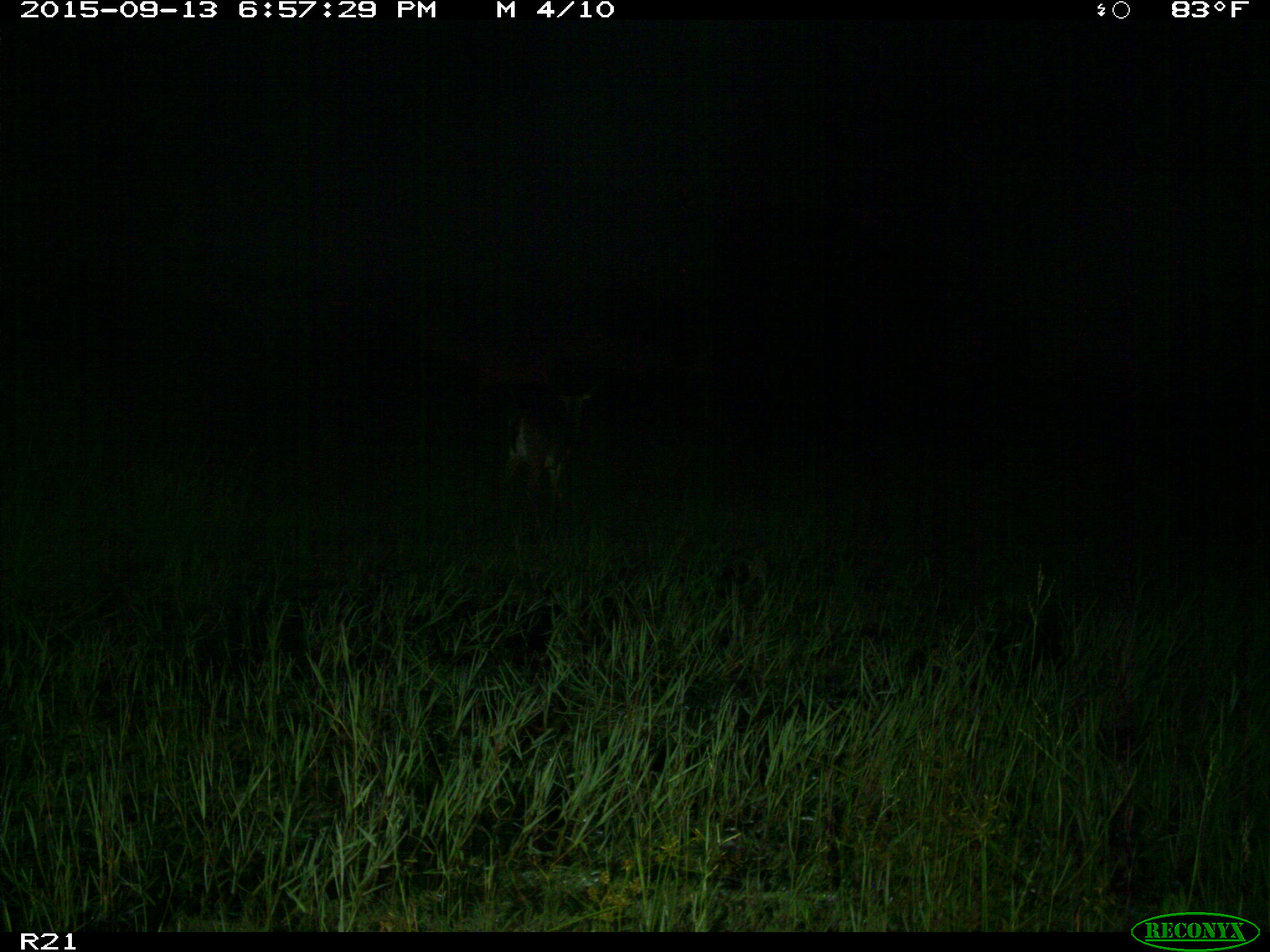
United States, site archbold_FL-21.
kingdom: Animalia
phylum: Chordata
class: Mammalia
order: Artiodactyla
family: Cervidae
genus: Odocoileus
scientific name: Odocoileus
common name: deer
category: unidentified deer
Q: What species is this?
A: Unidentified deer (deer) (Odocoileus).